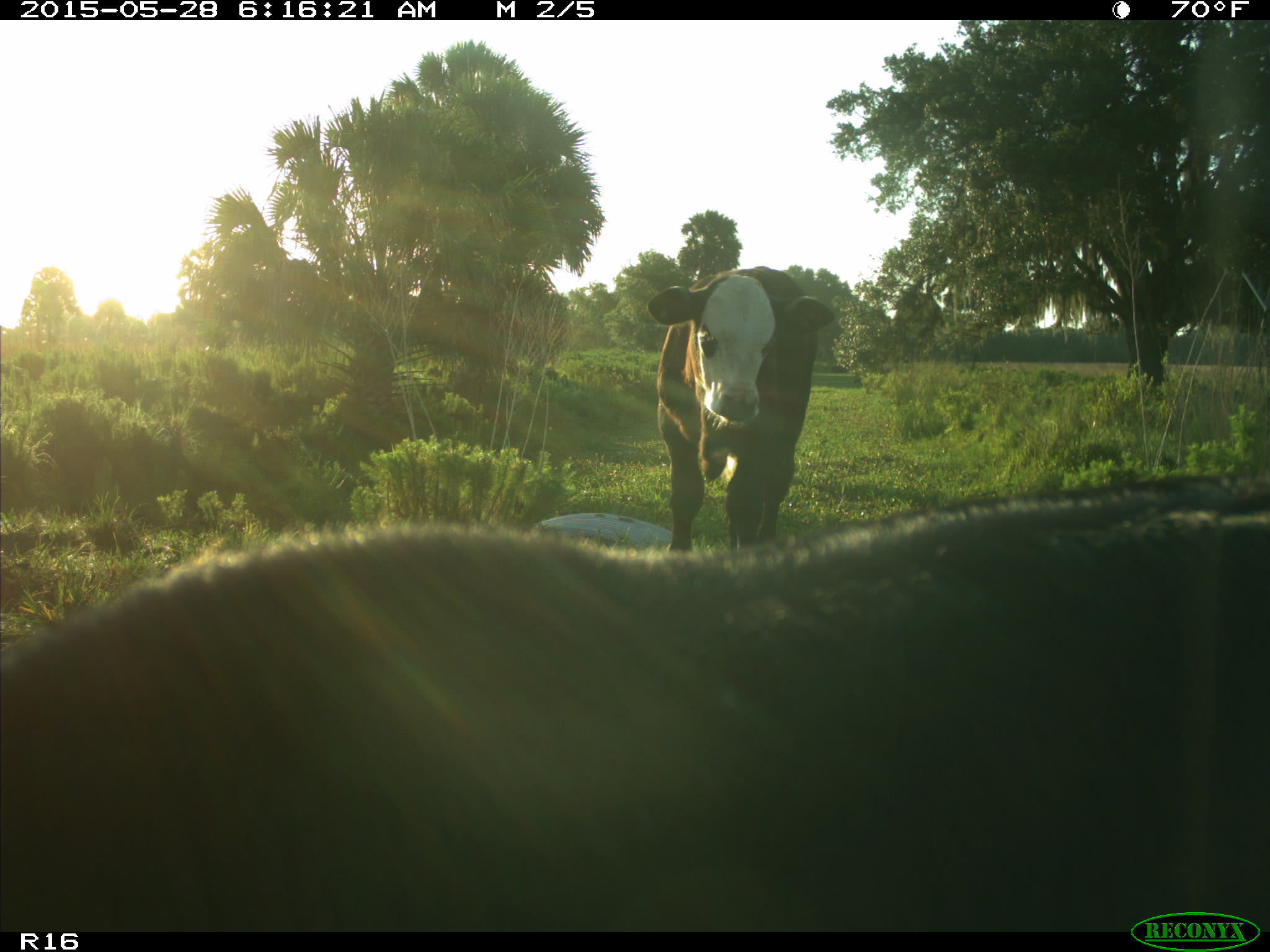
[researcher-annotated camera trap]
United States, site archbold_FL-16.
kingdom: Animalia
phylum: Chordata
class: Mammalia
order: Artiodactyla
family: Bovidae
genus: Bos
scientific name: Bos taurus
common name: domestic cow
Bos taurus (domestic cow).